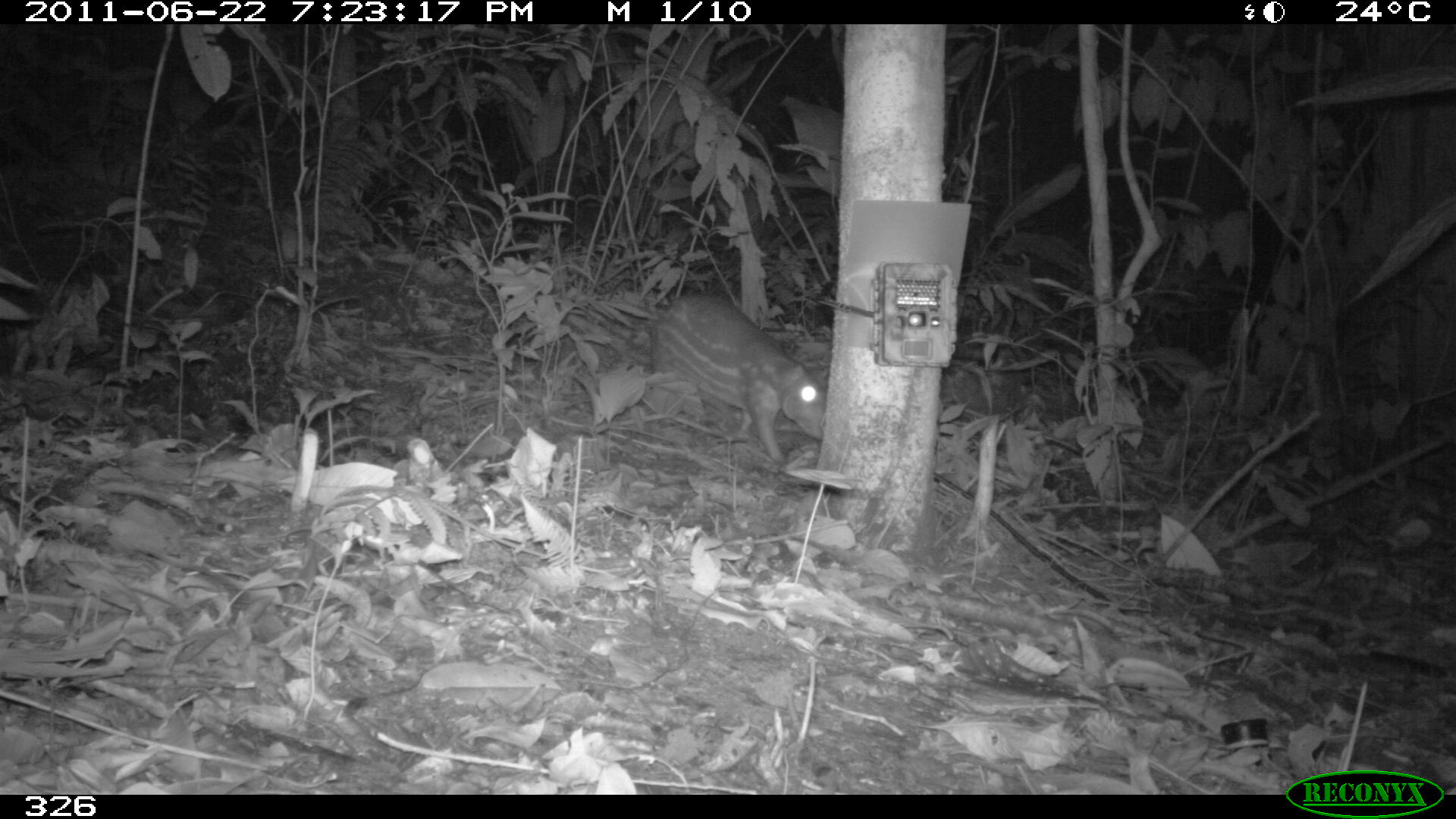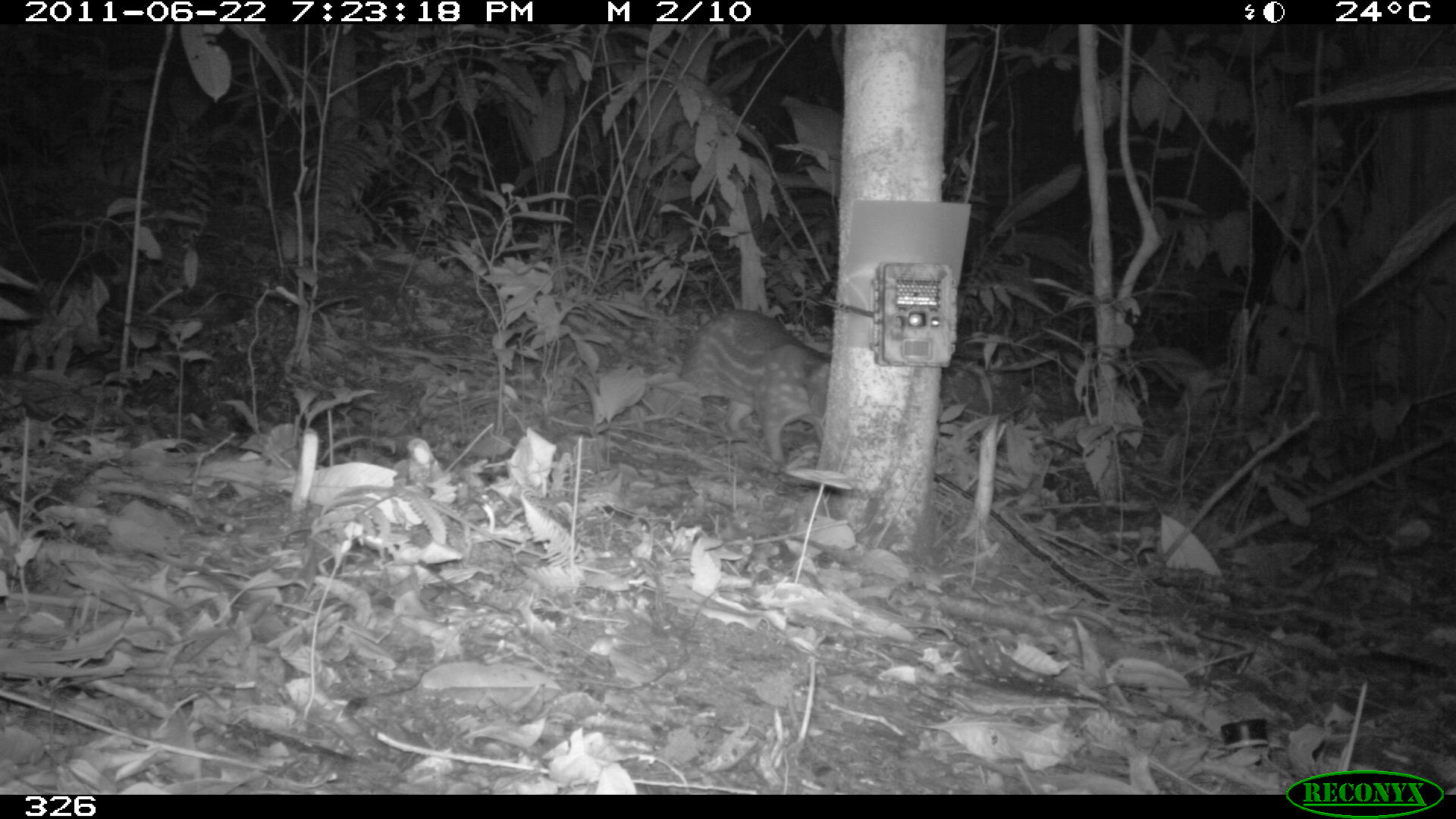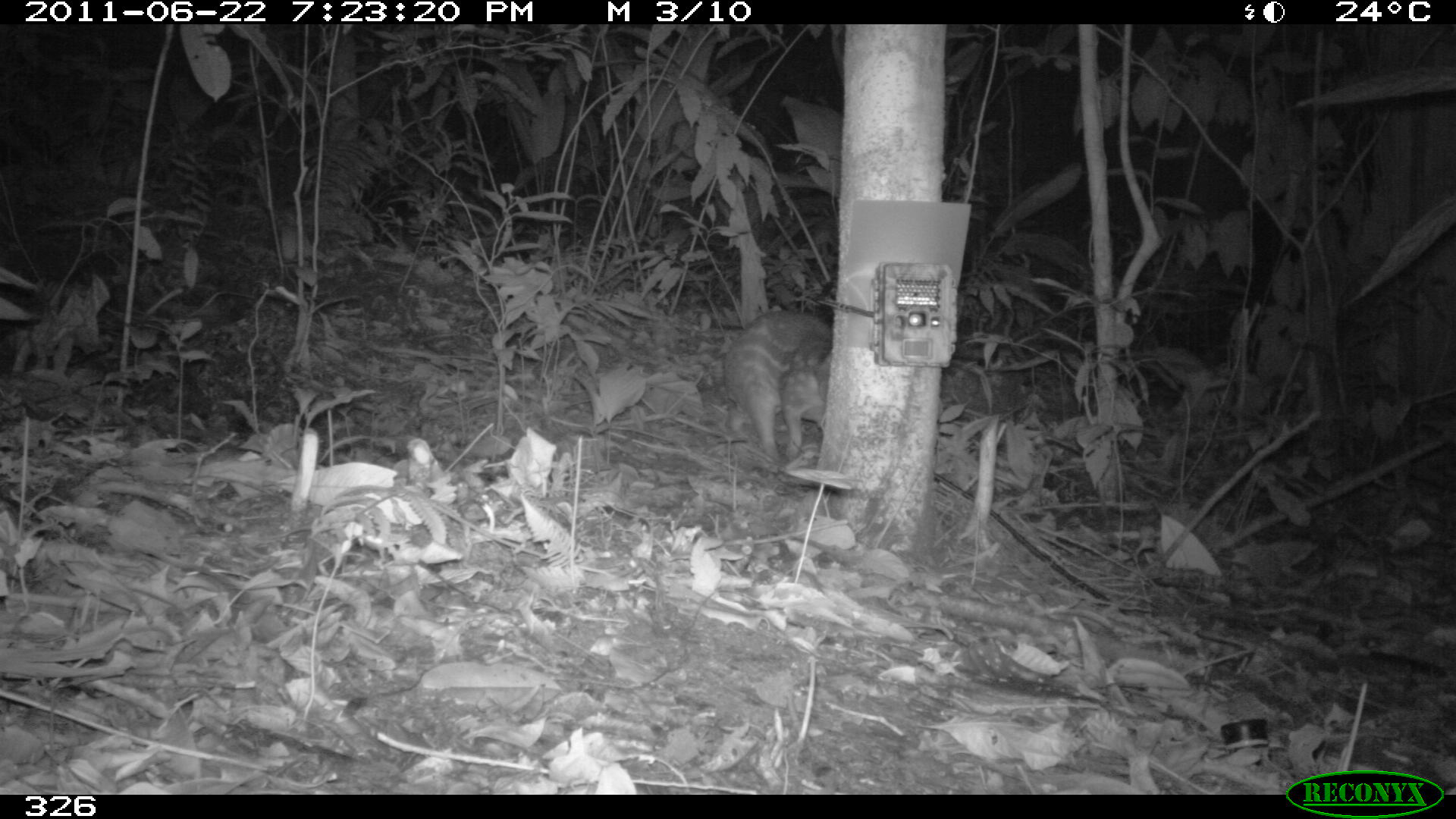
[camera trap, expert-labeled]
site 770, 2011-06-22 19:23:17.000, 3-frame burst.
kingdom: Animalia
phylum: Chordata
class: Mammalia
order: Rodentia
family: Cuniculidae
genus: Cuniculus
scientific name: Cuniculus paca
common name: spotted paca